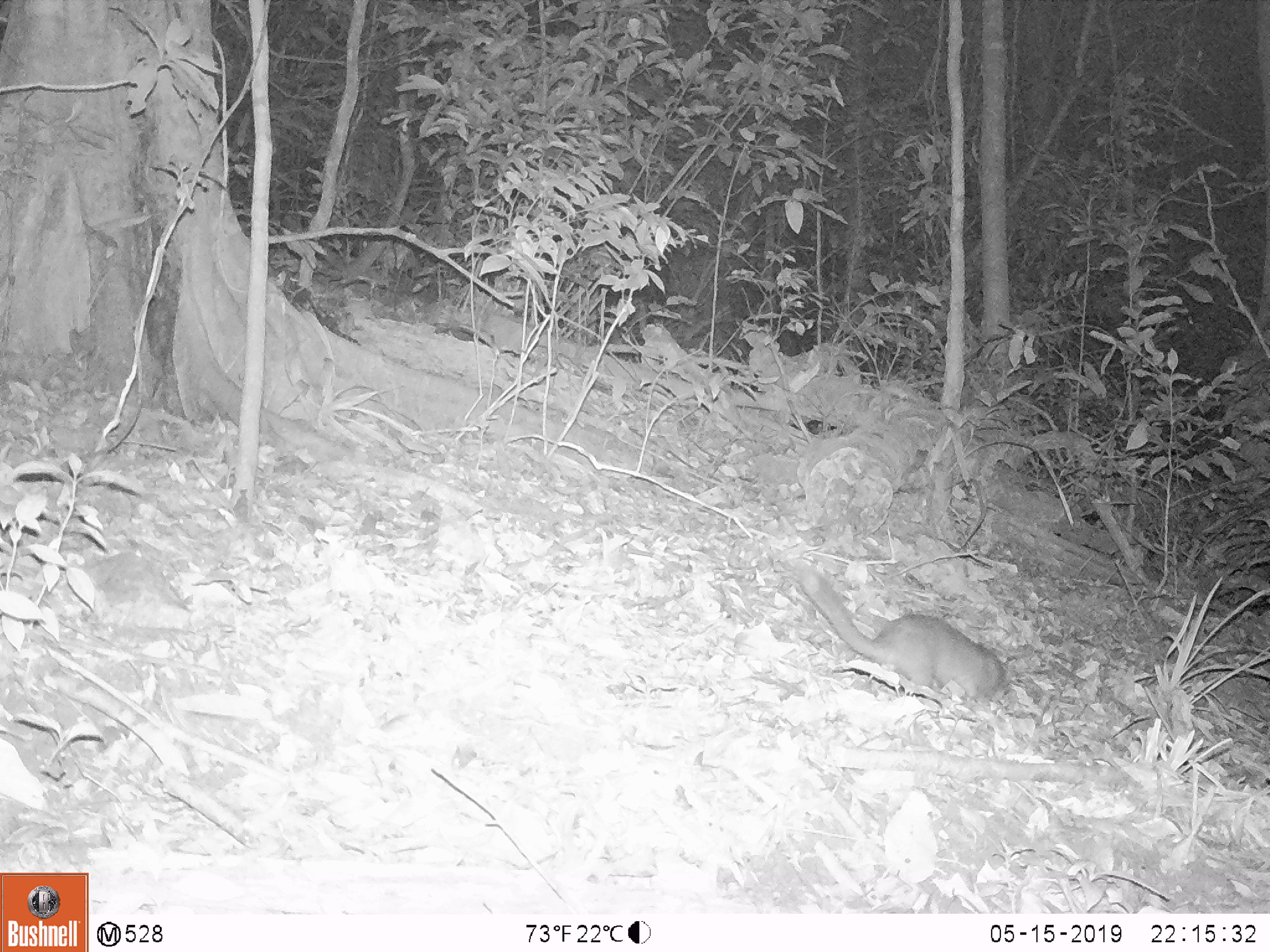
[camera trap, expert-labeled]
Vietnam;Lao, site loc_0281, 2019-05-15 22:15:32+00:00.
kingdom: Animalia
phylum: Chordata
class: Mammalia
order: Carnivora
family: Mustelidae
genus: Melogale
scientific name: Melogale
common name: ferret badger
Ferret badger (Melogale). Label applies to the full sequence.